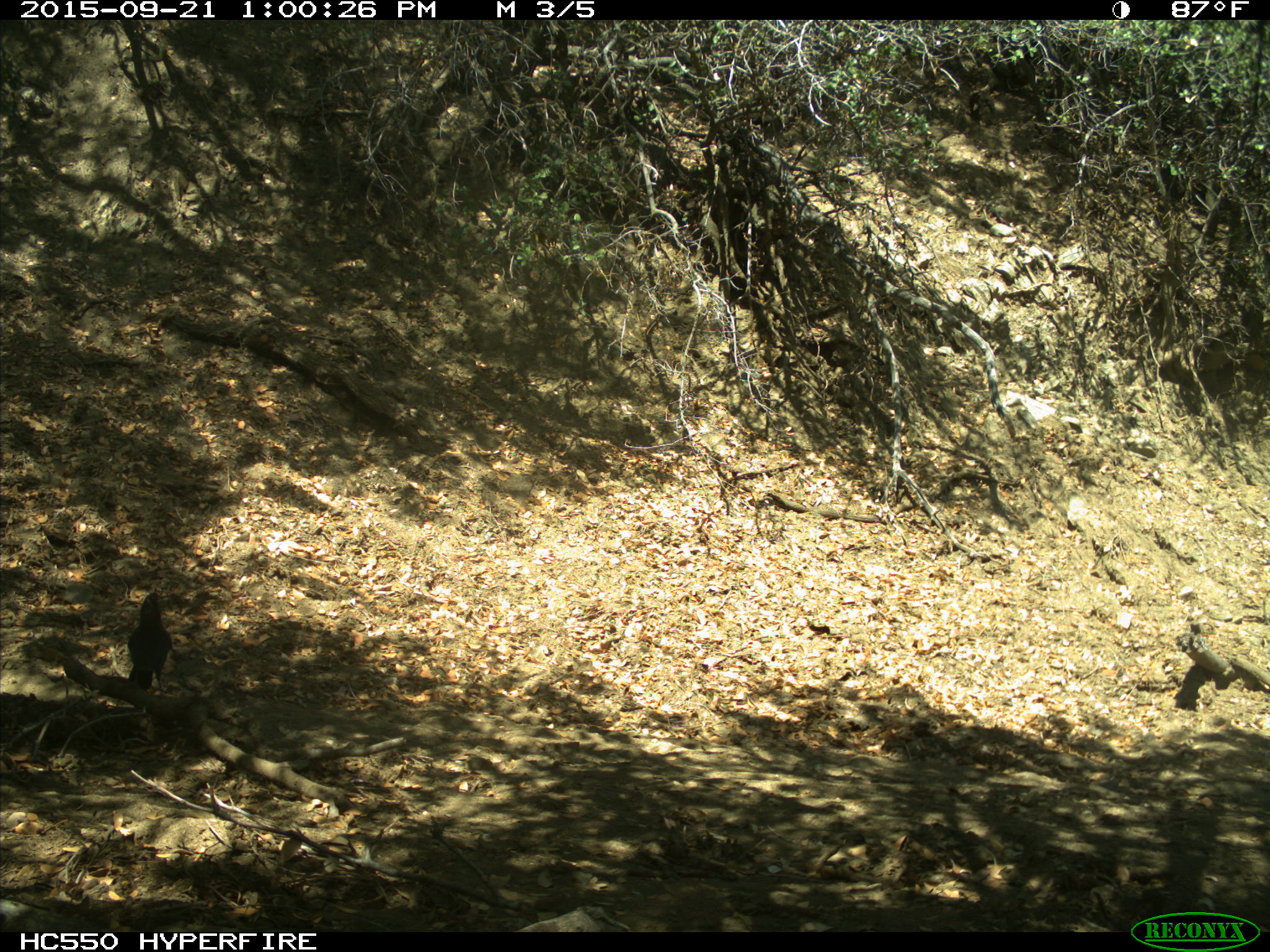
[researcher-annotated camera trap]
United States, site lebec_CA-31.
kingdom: Animalia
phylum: Chordata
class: Aves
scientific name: Aves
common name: birds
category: unidentified bird